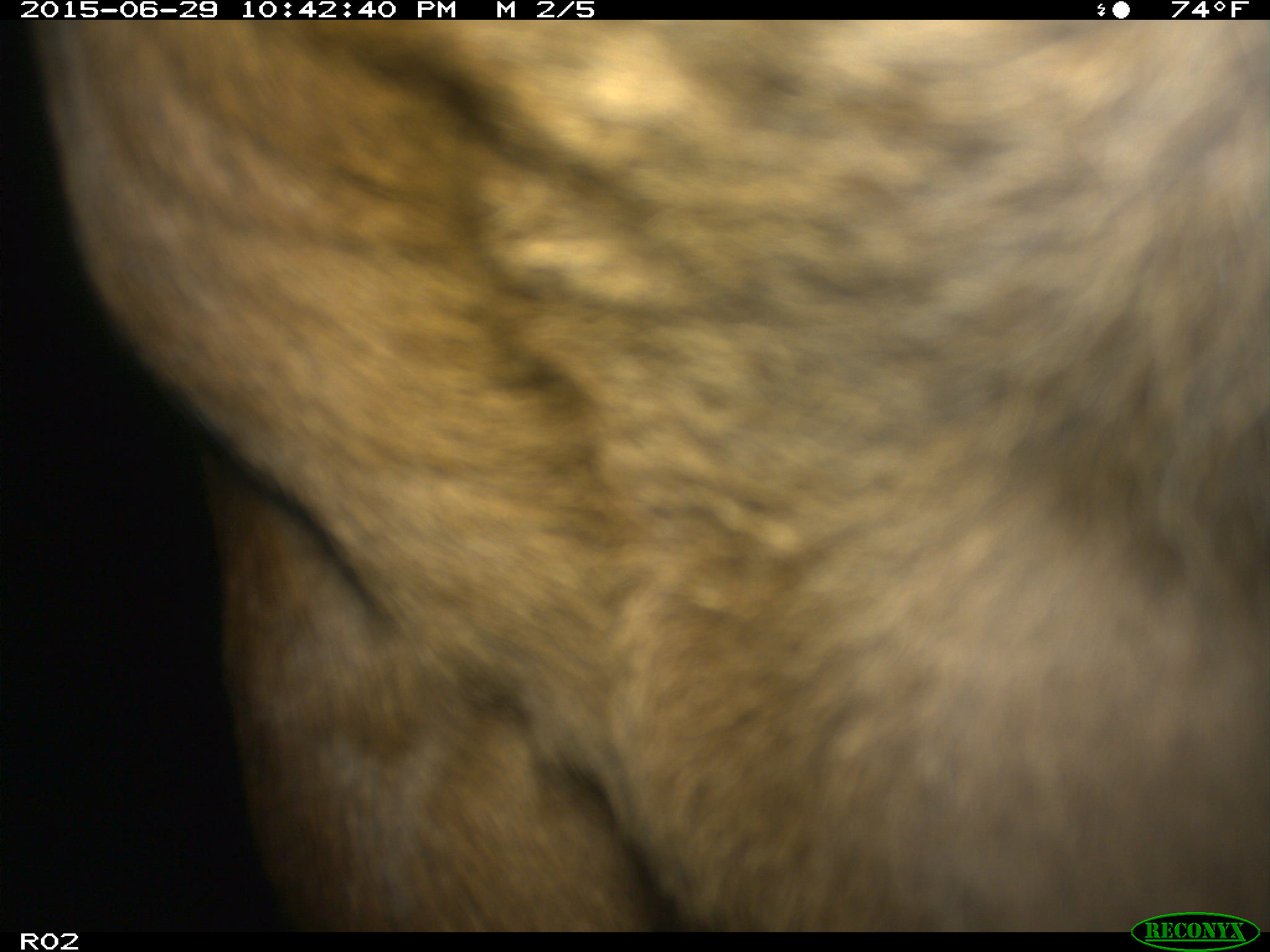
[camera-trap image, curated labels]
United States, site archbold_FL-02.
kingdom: Animalia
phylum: Chordata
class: Mammalia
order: Artiodactyla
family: Bovidae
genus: Bos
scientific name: Bos taurus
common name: domestic cow